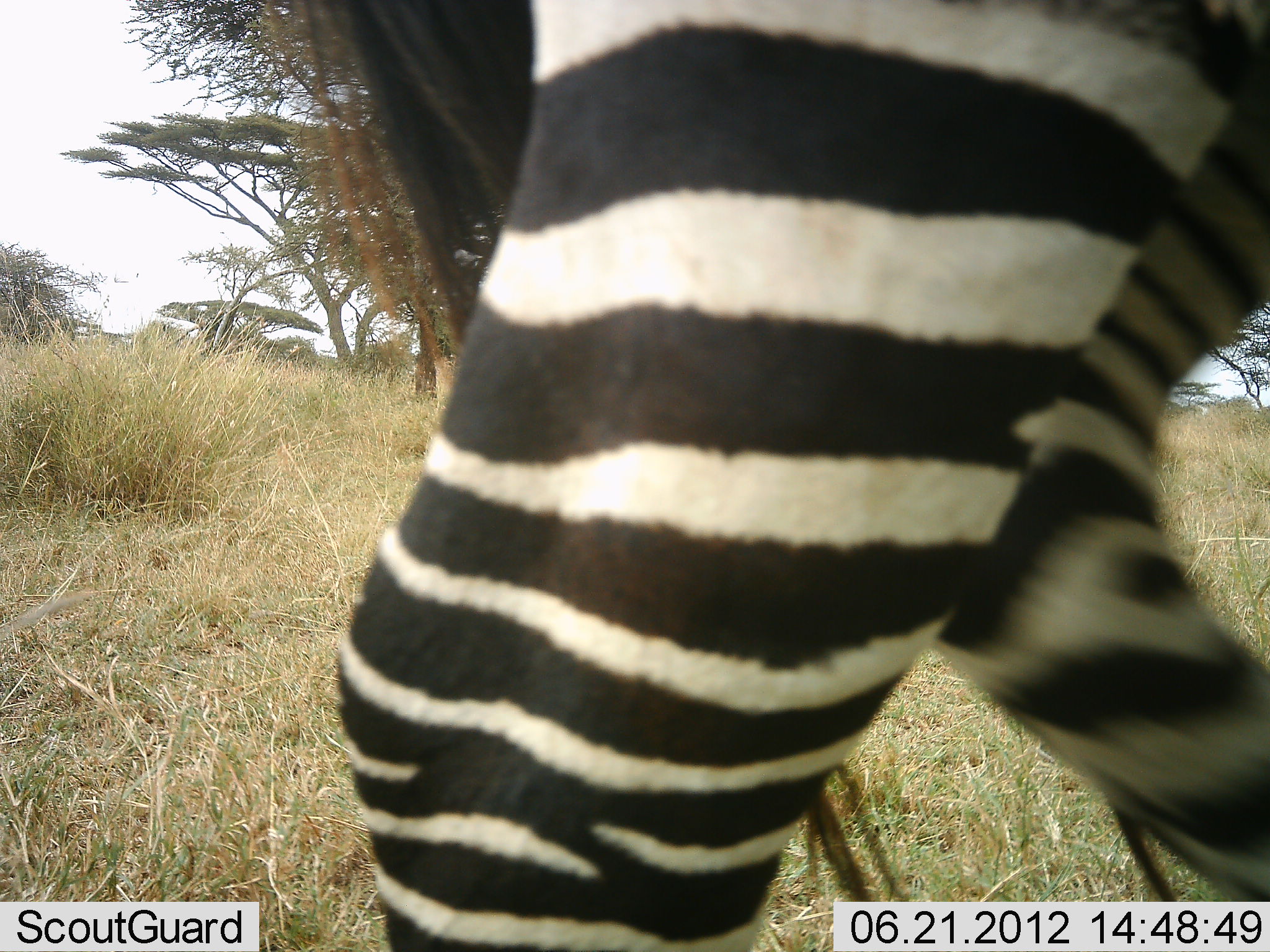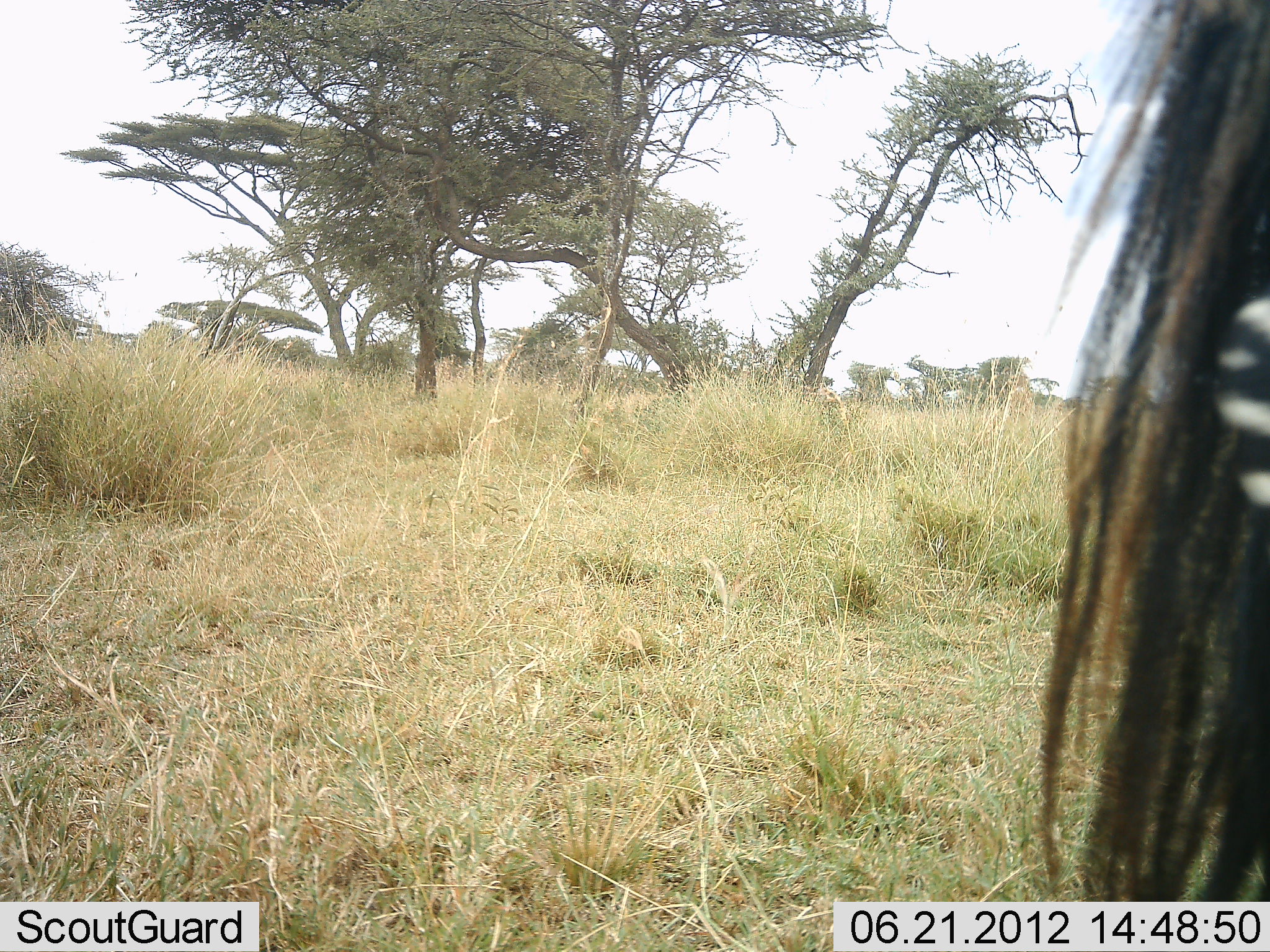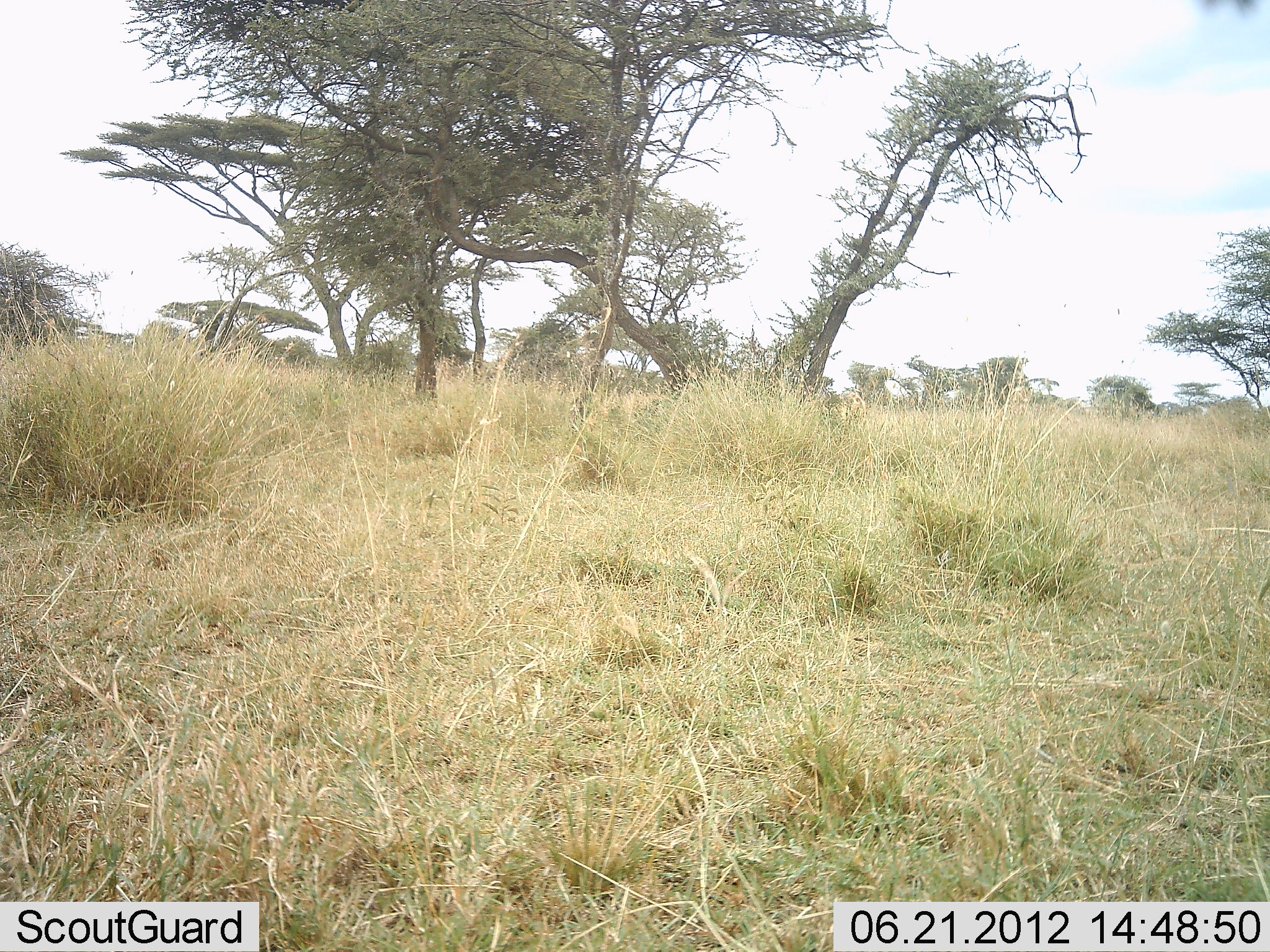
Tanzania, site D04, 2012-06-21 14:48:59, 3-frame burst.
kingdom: Animalia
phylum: Chordata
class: Mammalia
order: Perissodactyla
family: Equidae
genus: Equus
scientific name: Equus quagga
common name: plains zebra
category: zebra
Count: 1.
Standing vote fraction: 0%.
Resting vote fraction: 0%.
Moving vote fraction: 100%.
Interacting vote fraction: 0%.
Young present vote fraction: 0%.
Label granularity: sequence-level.